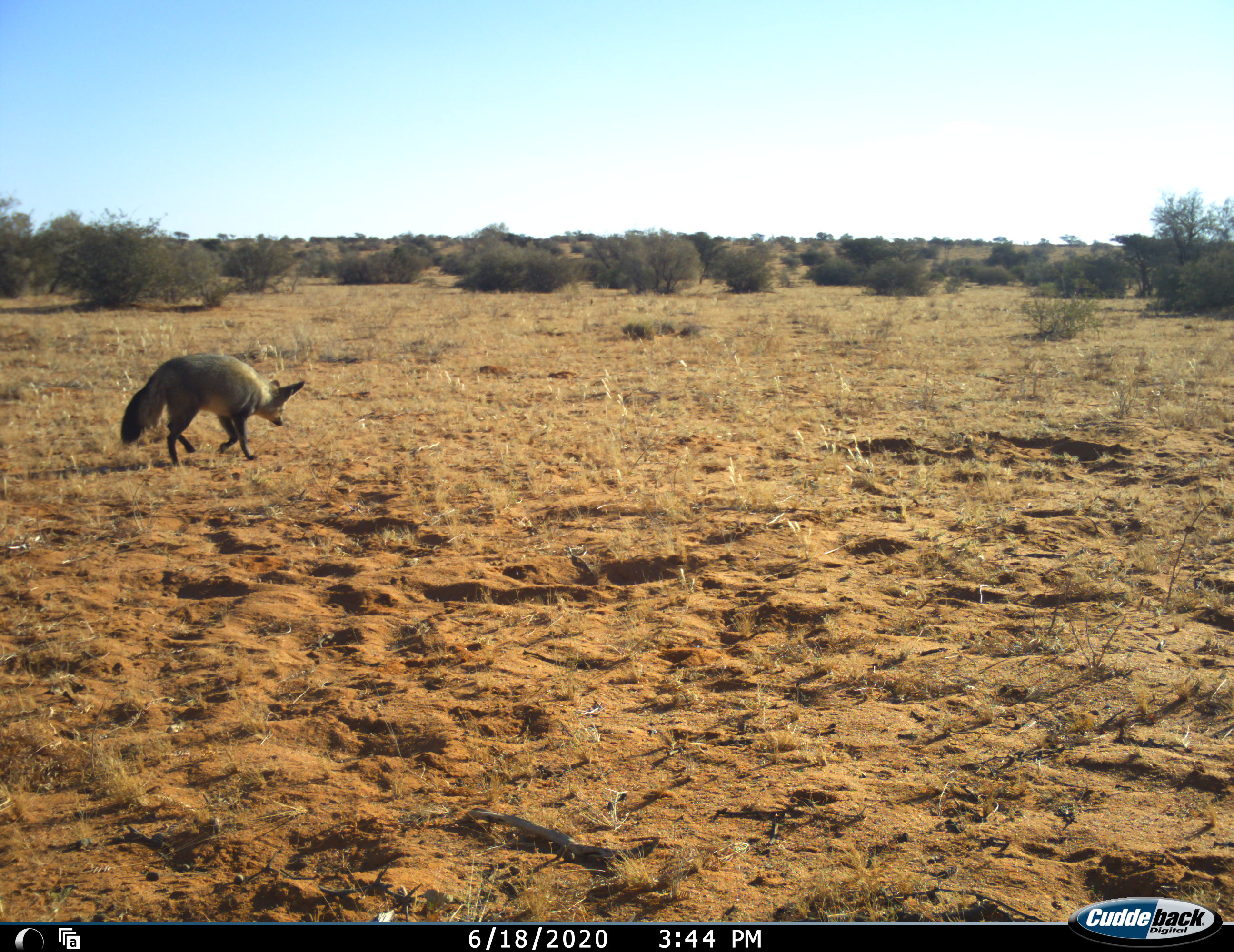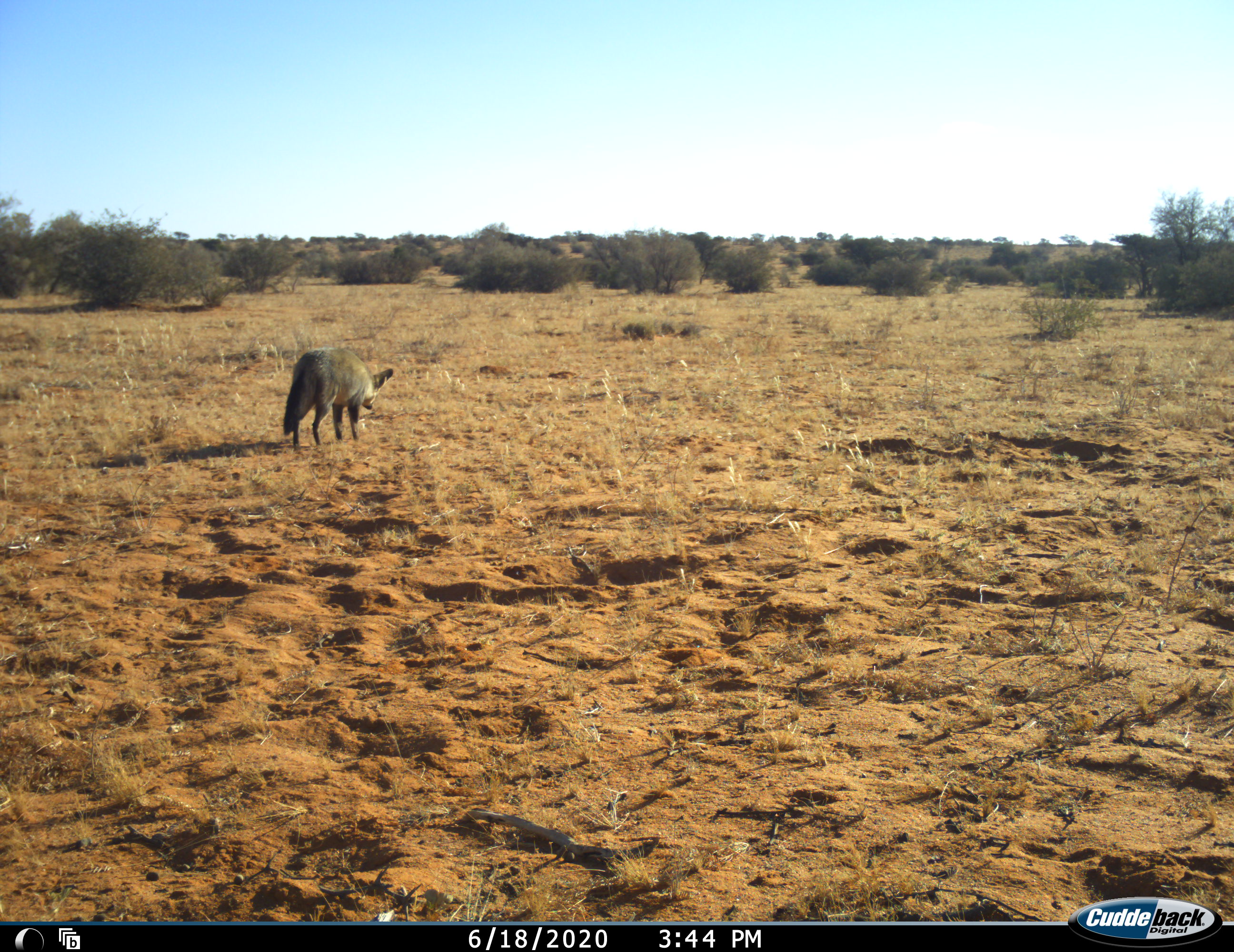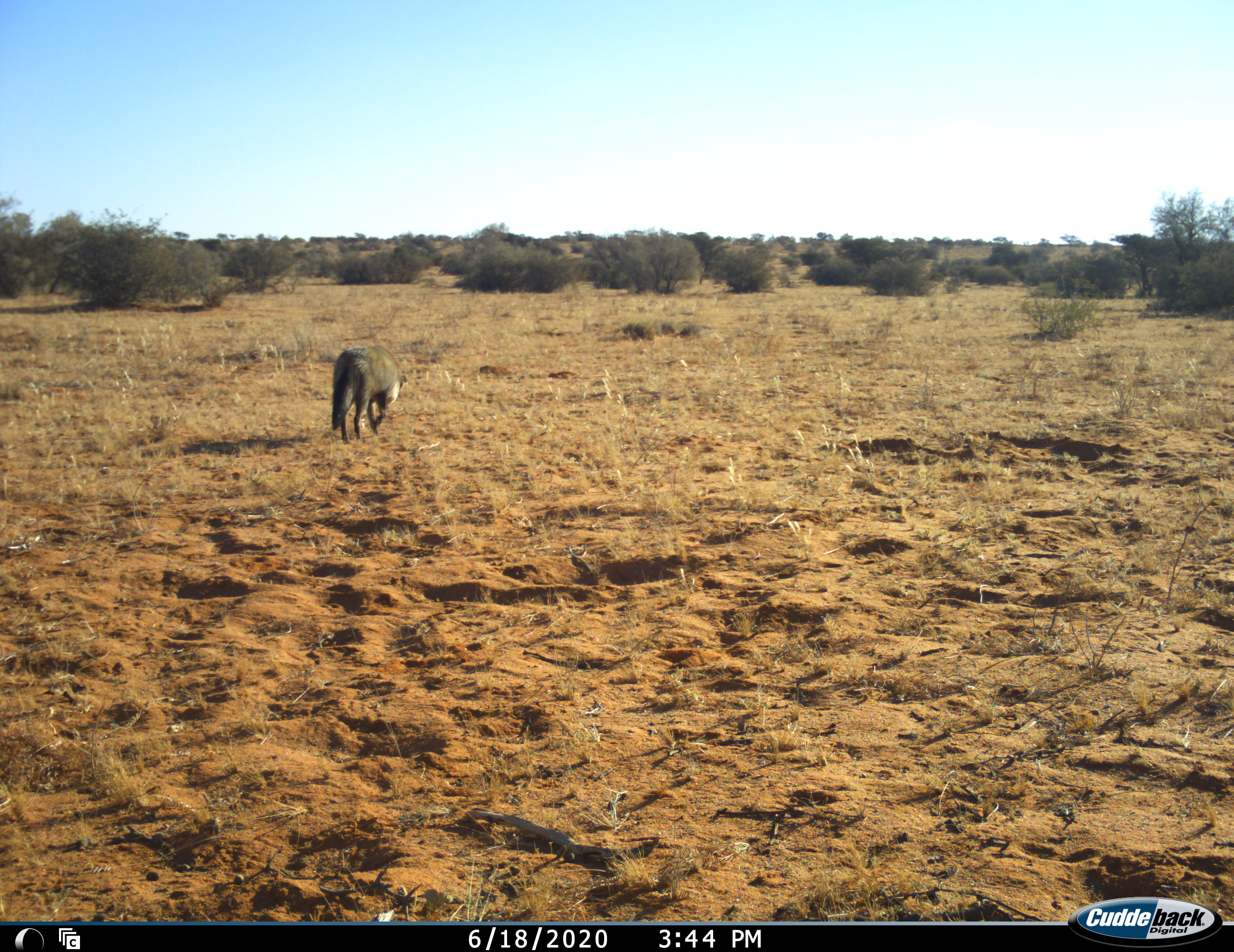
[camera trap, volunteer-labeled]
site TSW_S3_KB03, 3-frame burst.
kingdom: Animalia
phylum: Chordata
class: Mammalia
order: Carnivora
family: Canidae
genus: Otocyon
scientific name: Otocyon megalotis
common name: bat-eared fox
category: foxbateared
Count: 1.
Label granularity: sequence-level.